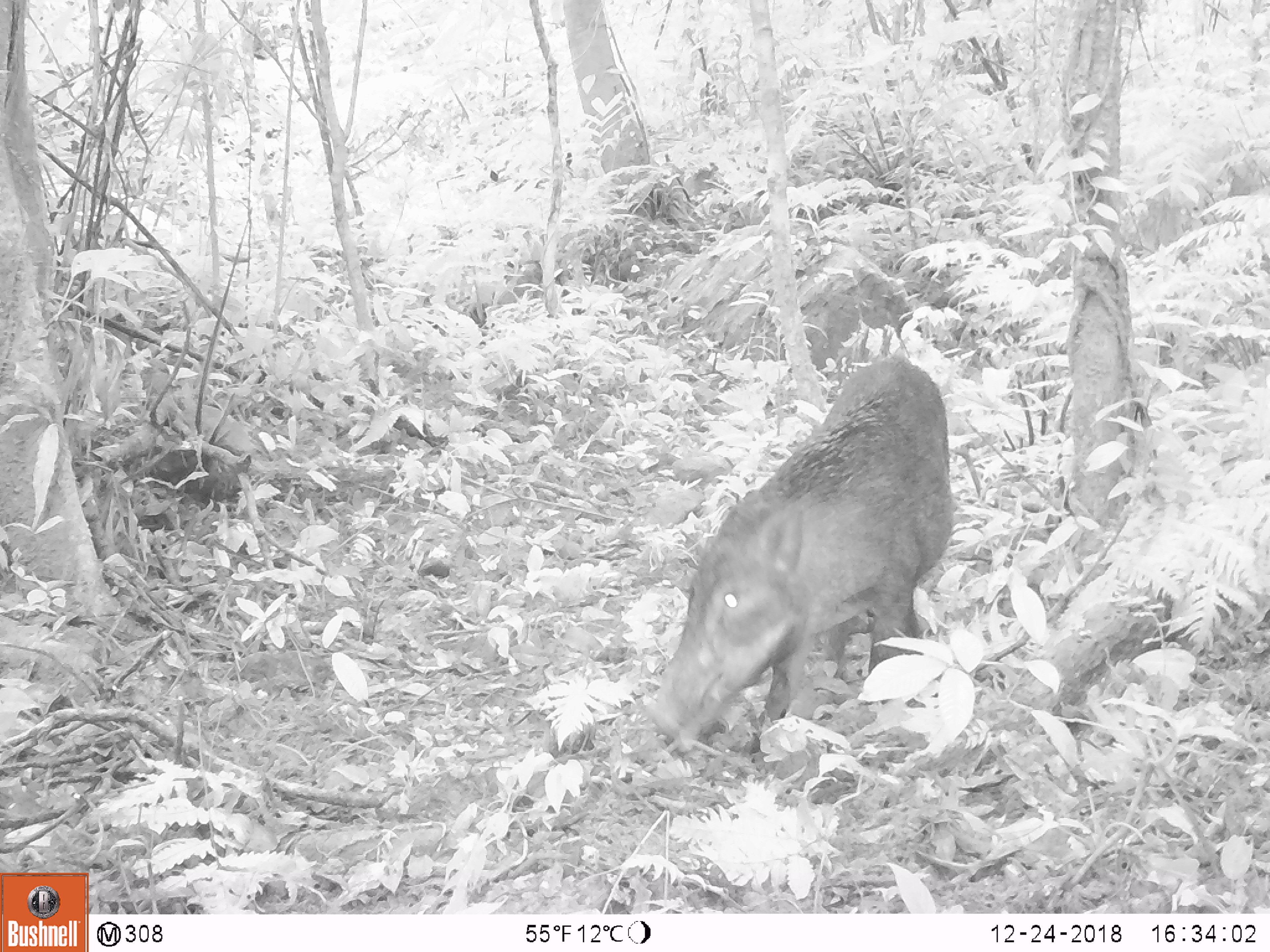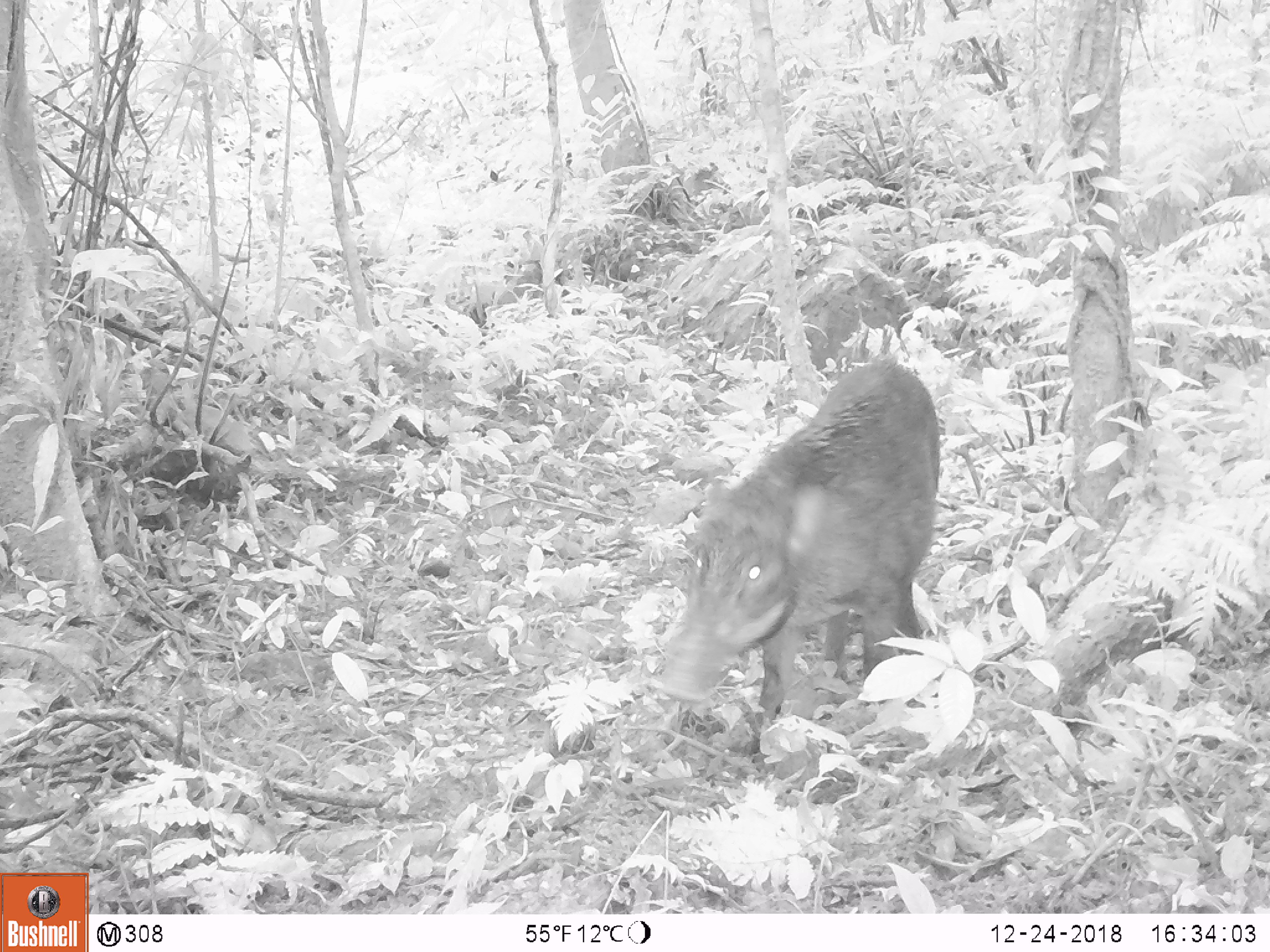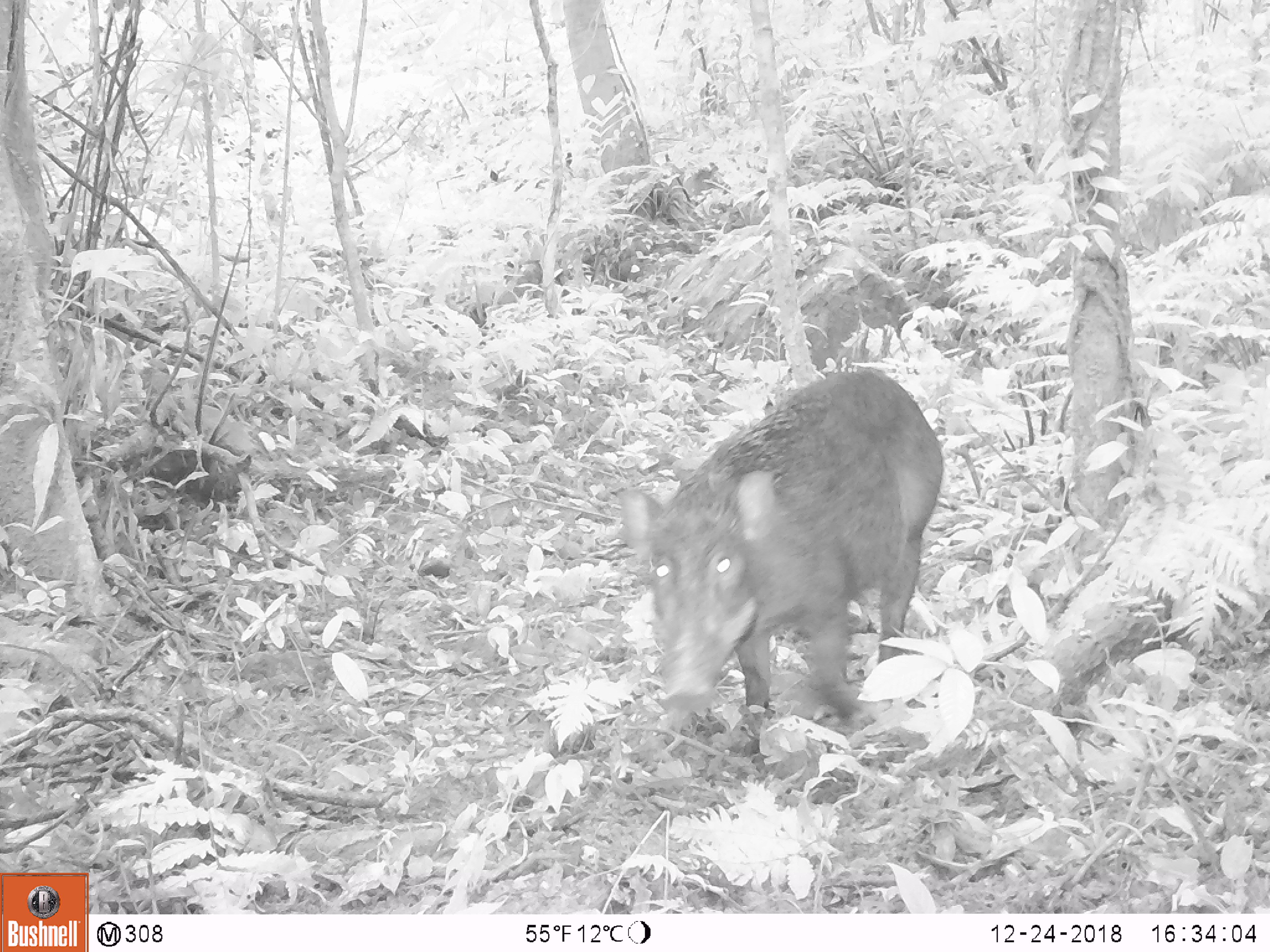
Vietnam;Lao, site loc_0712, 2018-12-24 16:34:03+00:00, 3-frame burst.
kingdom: Animalia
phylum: Chordata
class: Mammalia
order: Artiodactyla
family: Suidae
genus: Sus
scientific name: Sus scrofa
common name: eurasian wild pig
Eurasian wild pig (Sus scrofa). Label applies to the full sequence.